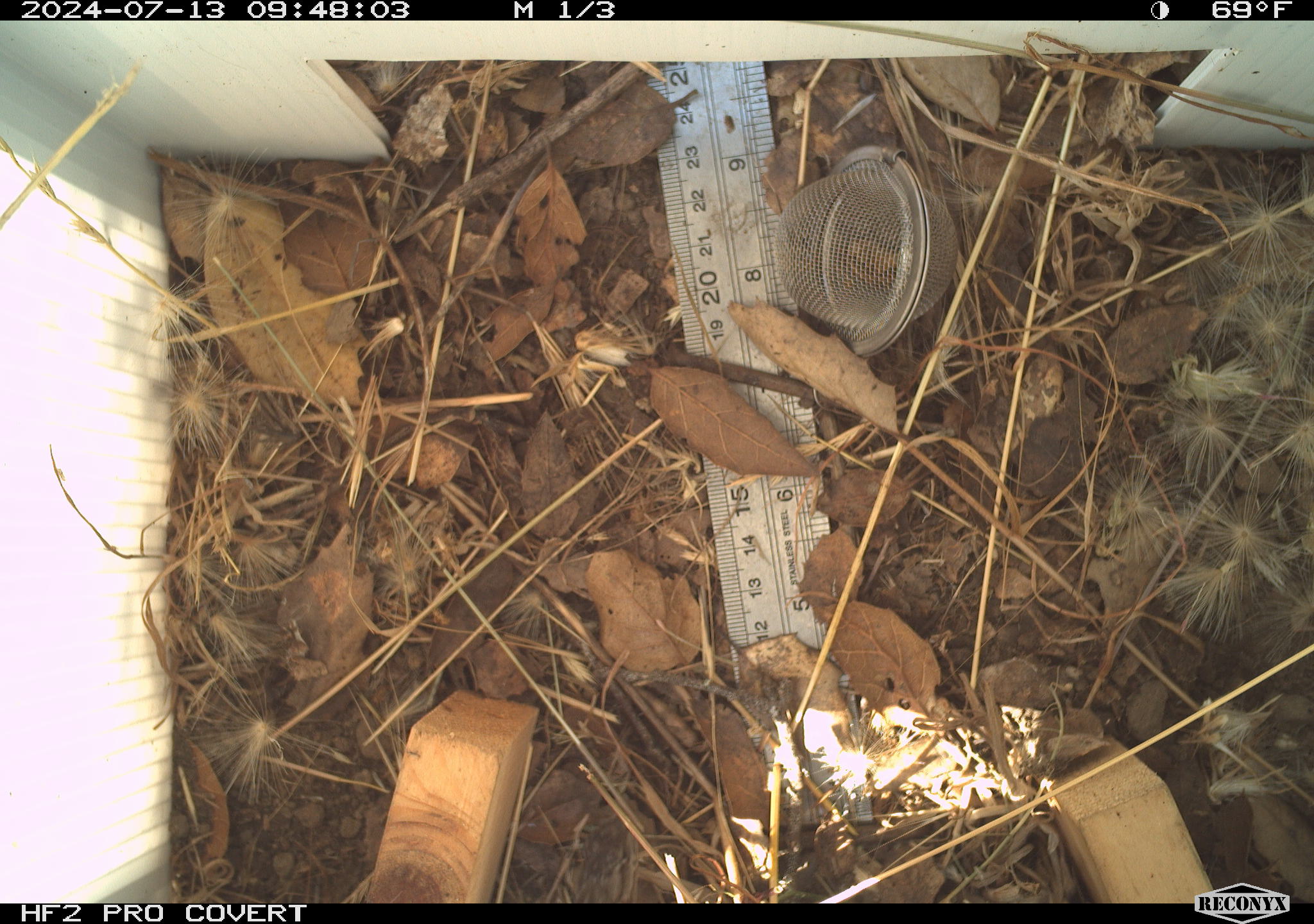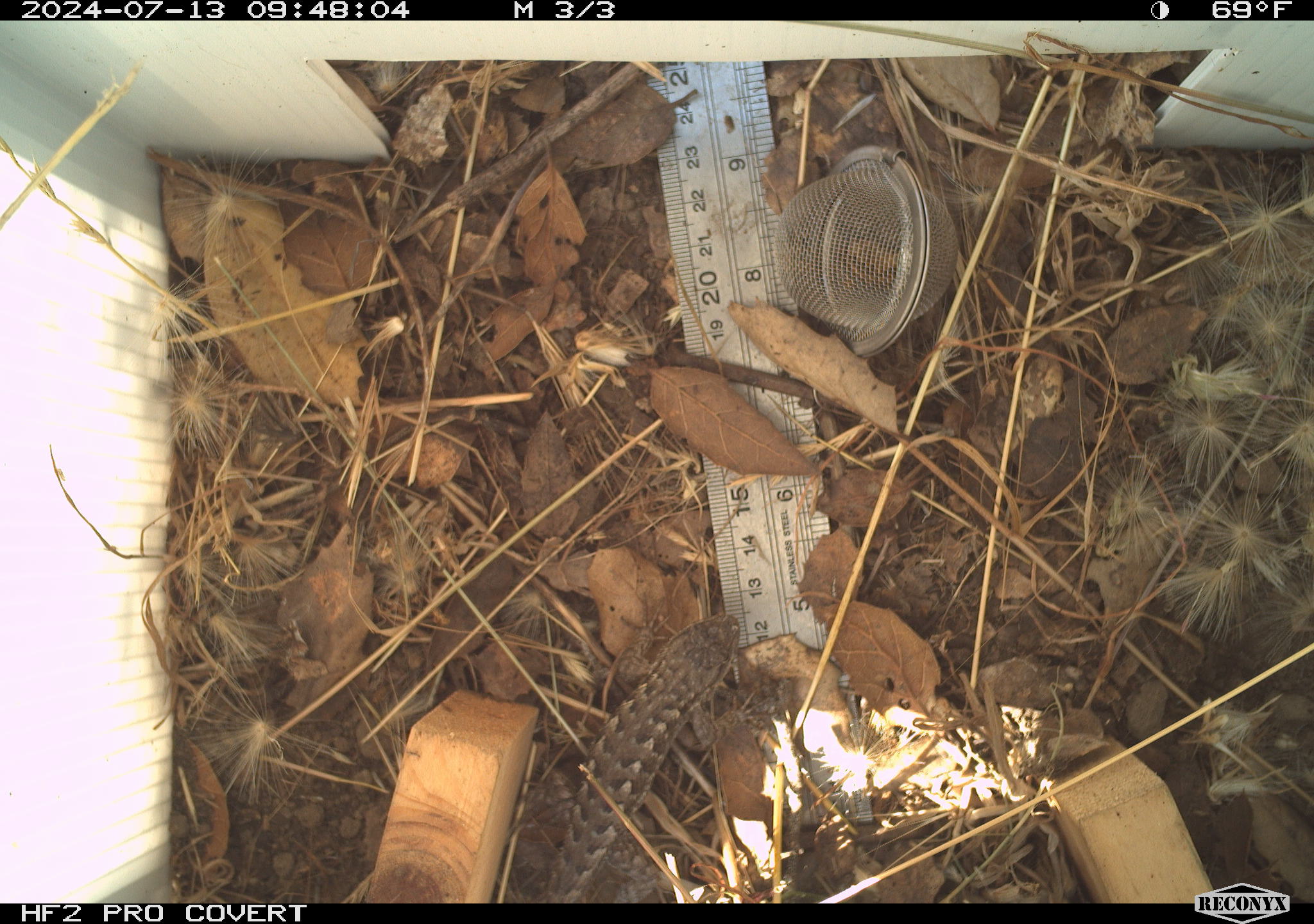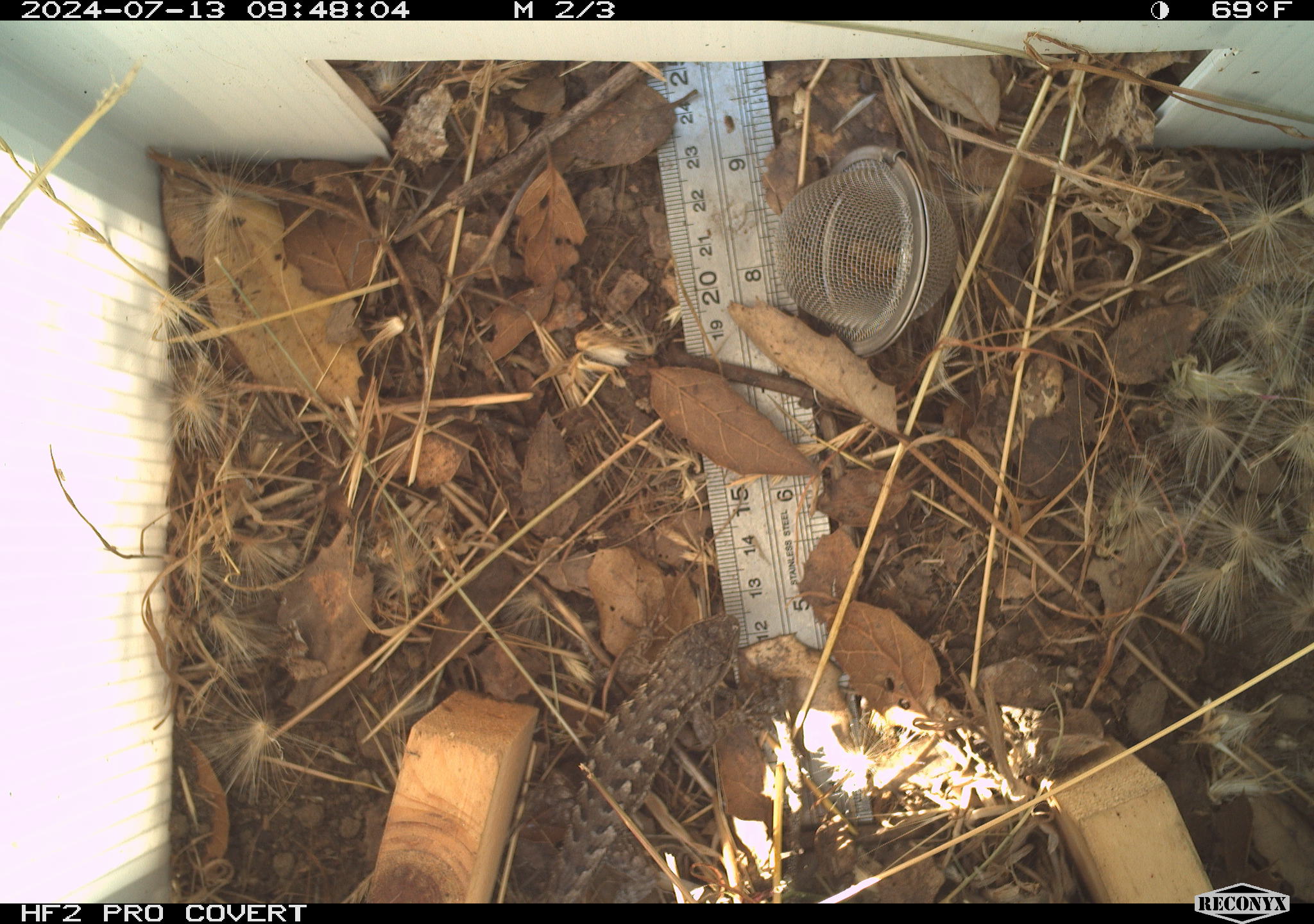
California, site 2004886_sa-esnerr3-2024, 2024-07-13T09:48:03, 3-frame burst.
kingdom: Animalia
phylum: Chordata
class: Reptilia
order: Squamata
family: Phrynosomatidae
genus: Sceloporus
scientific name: Sceloporus occidentalis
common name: western fence lizard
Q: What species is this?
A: Western fence lizard (Sceloporus occidentalis).